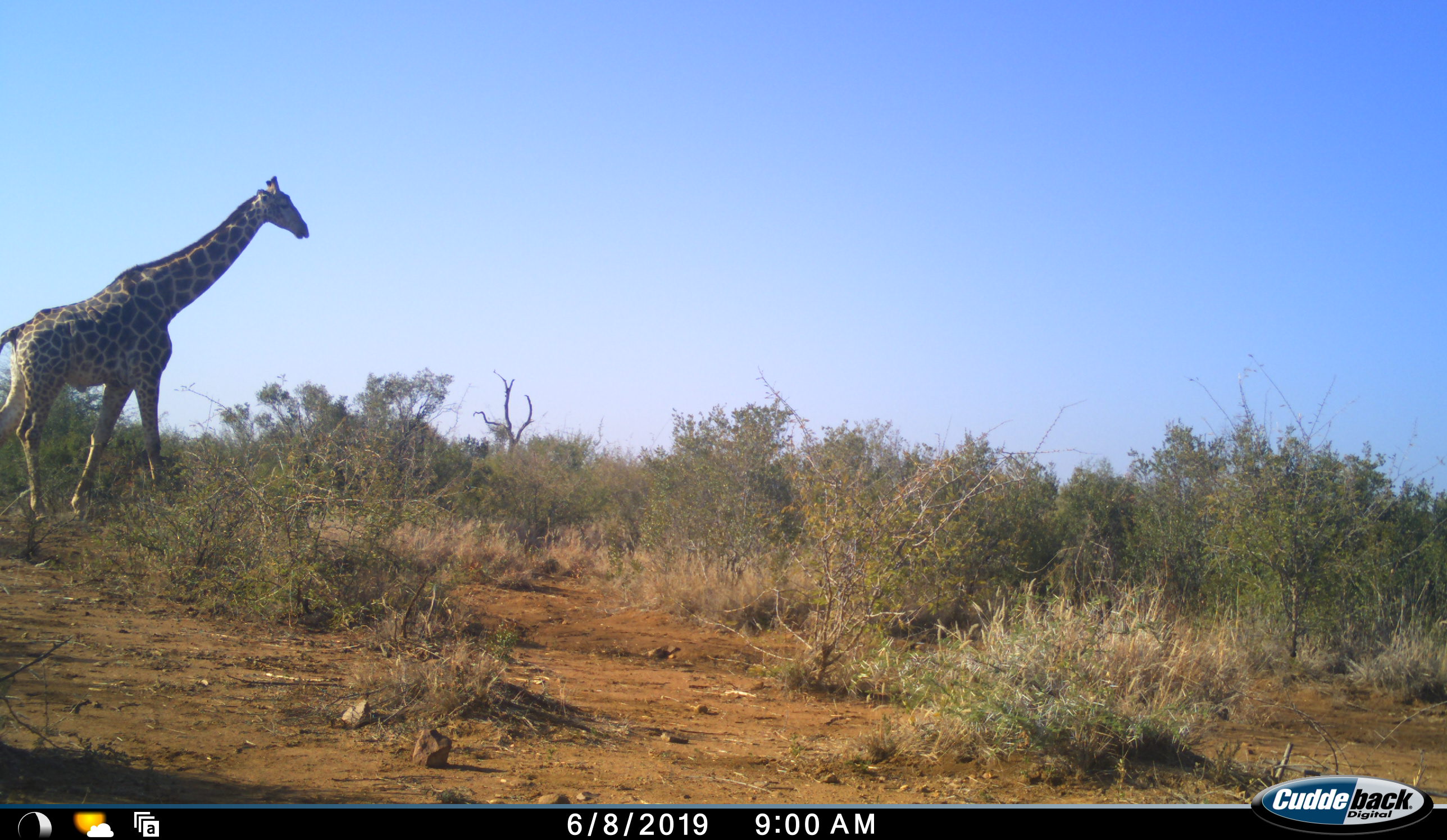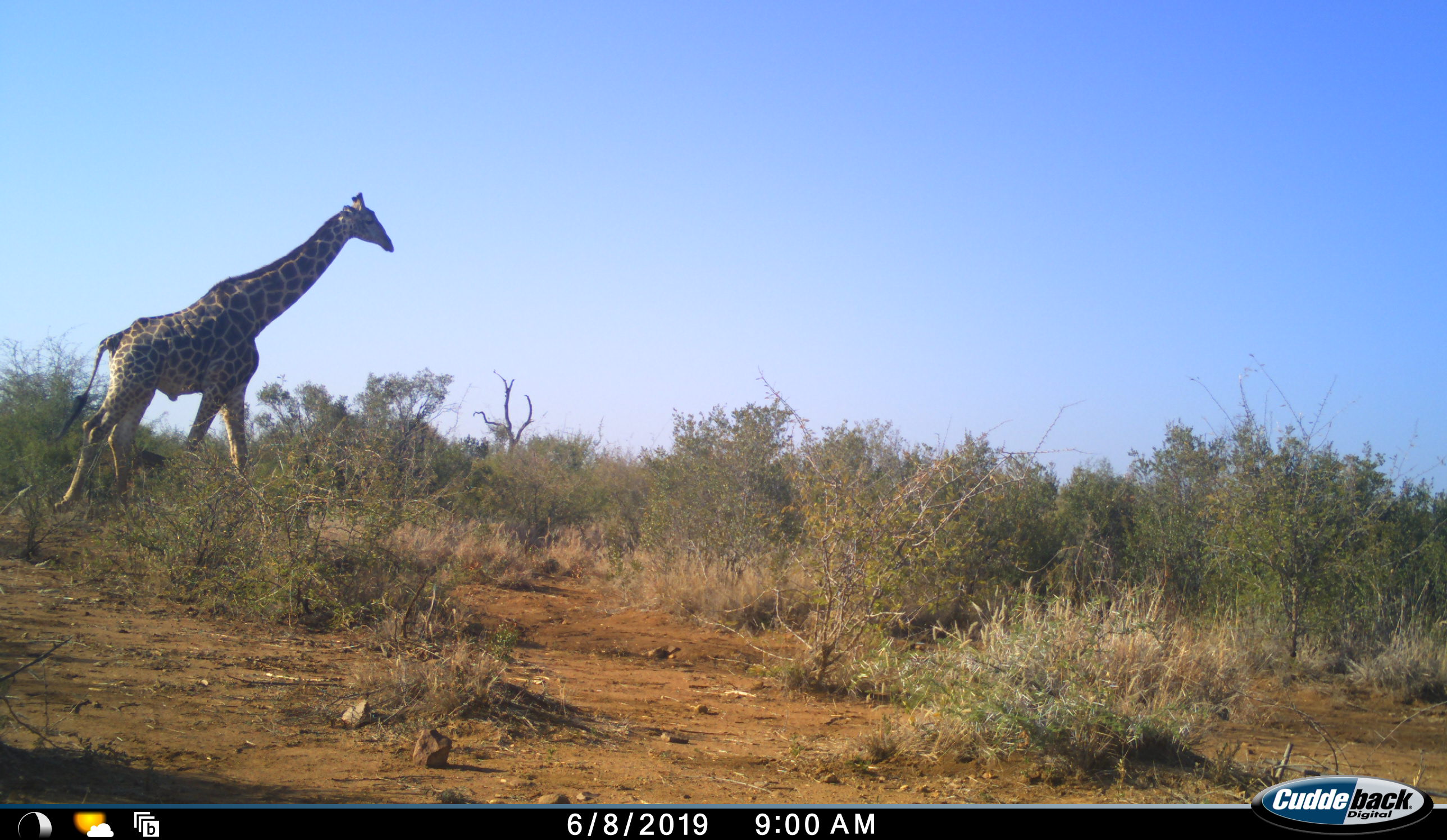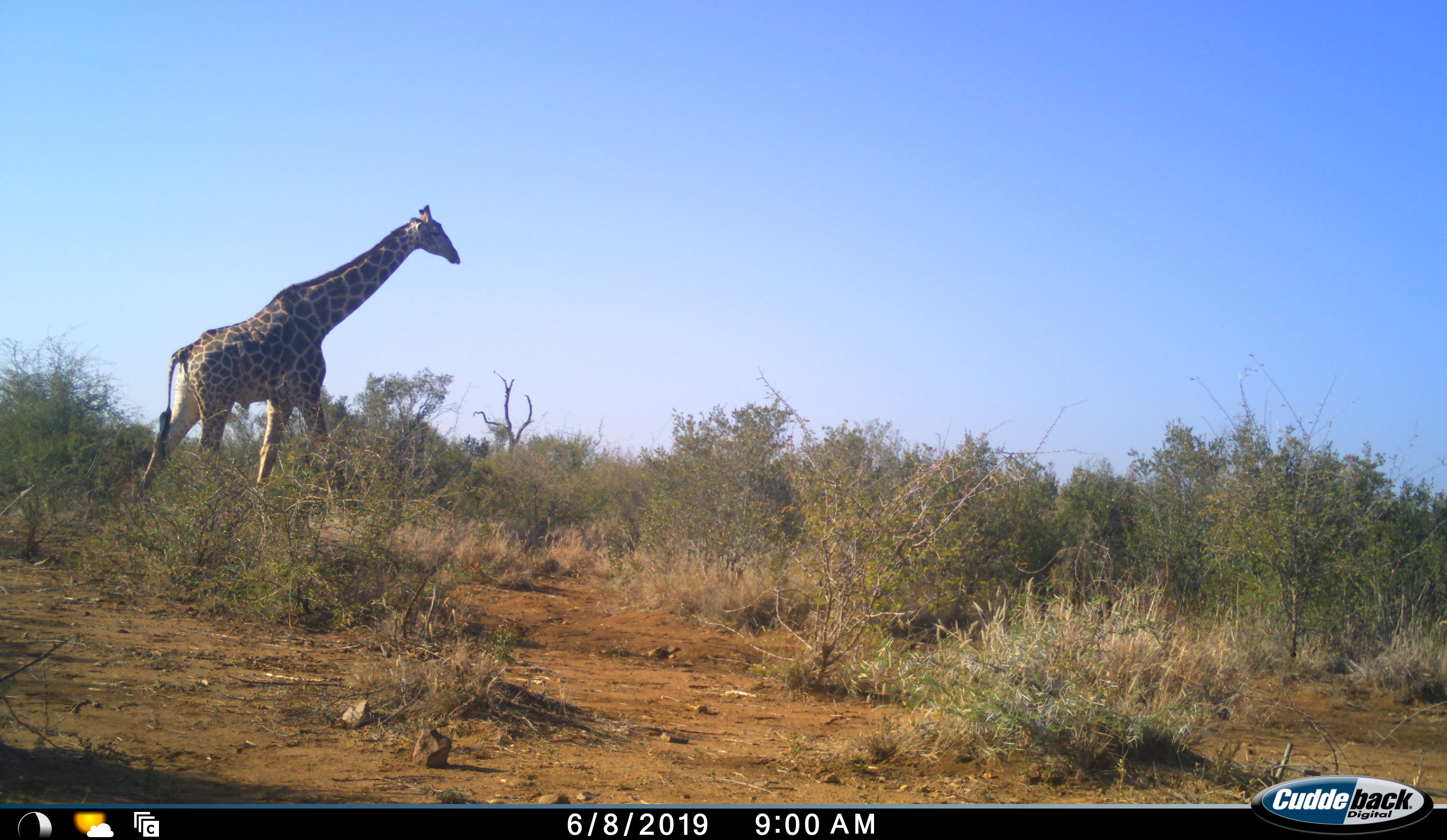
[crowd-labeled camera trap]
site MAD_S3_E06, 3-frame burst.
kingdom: Animalia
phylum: Chordata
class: Mammalia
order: Artiodactyla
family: Giraffidae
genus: Giraffa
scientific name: Giraffa camelopardalis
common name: giraffe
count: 1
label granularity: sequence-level